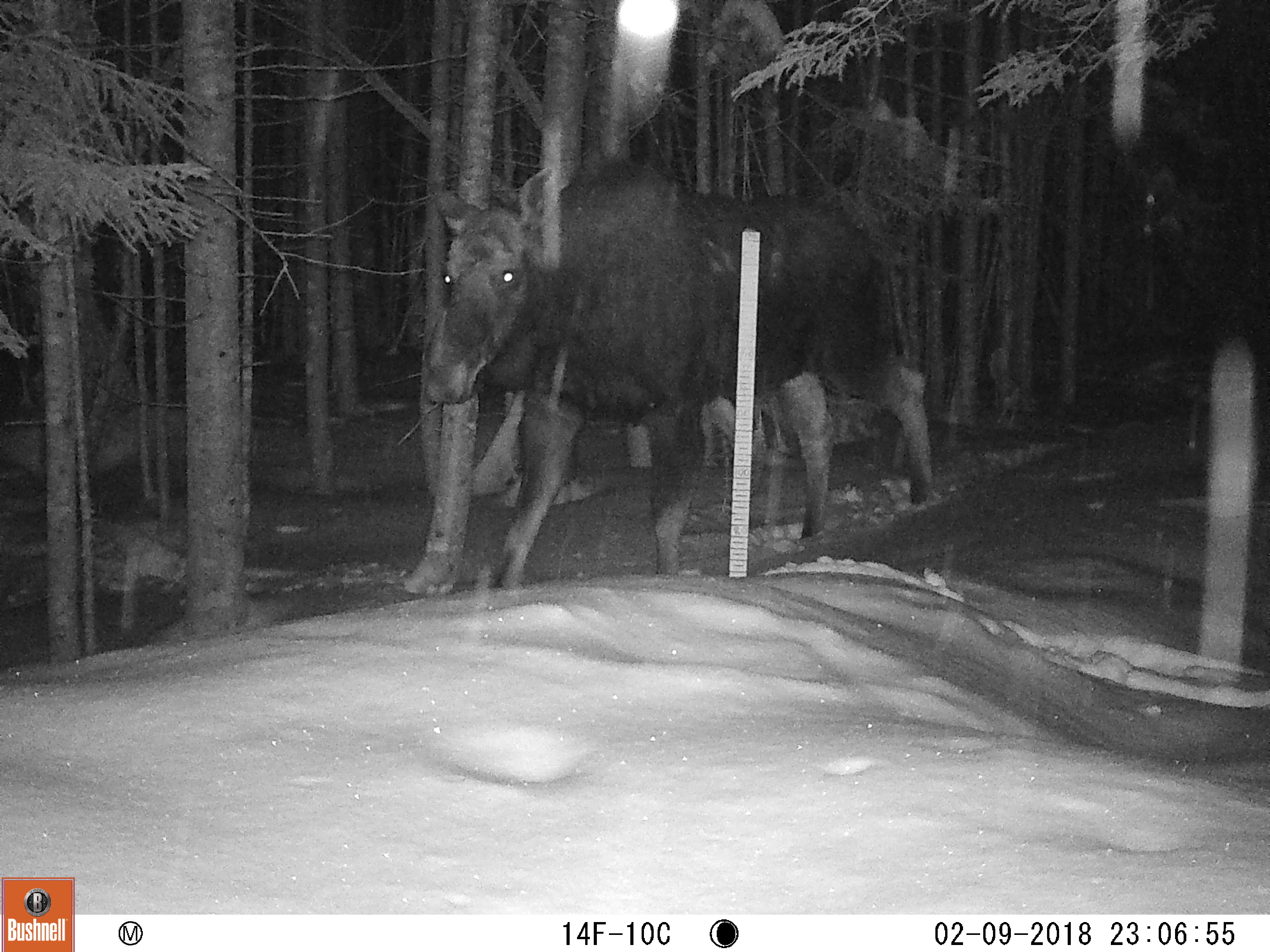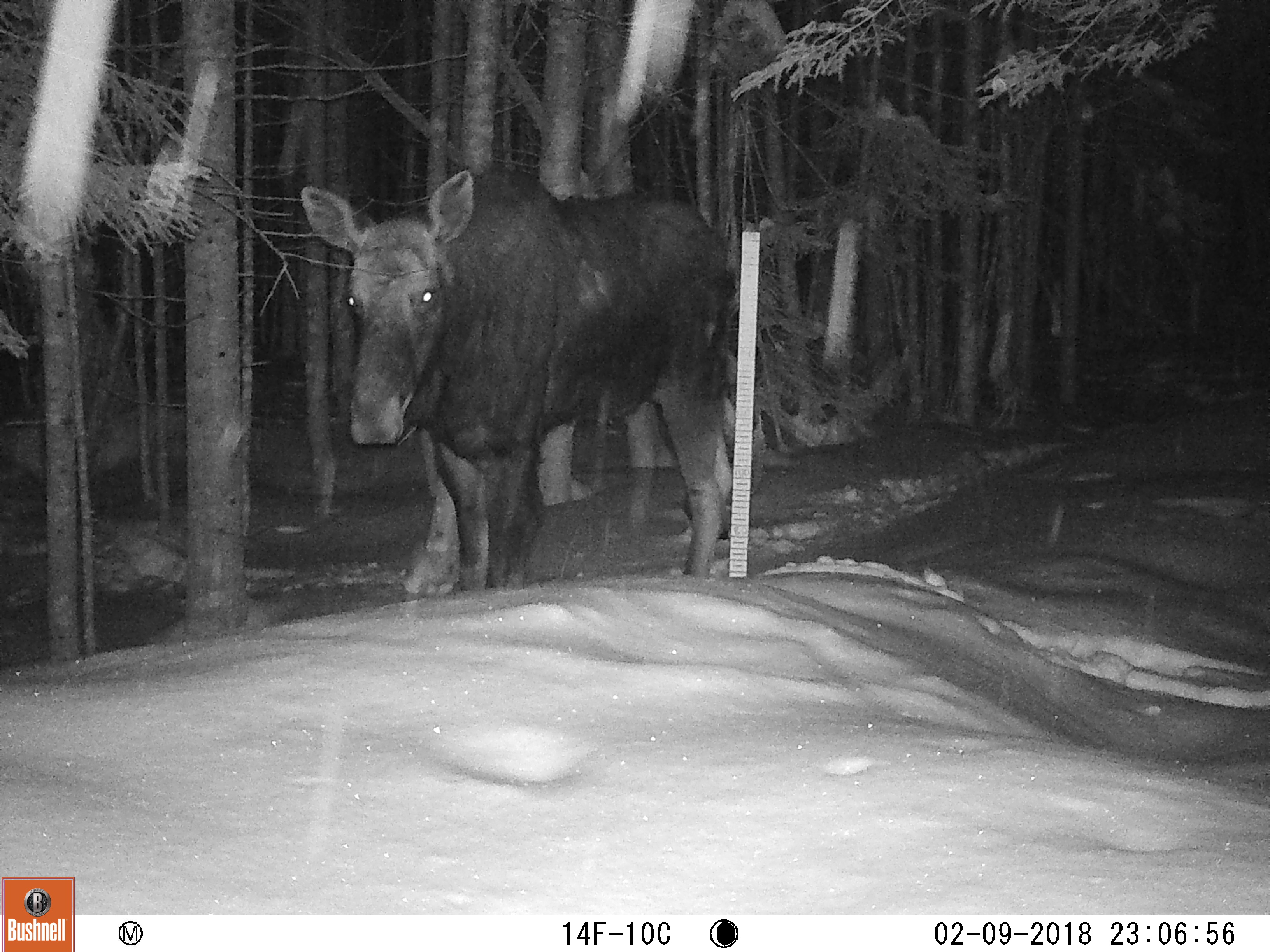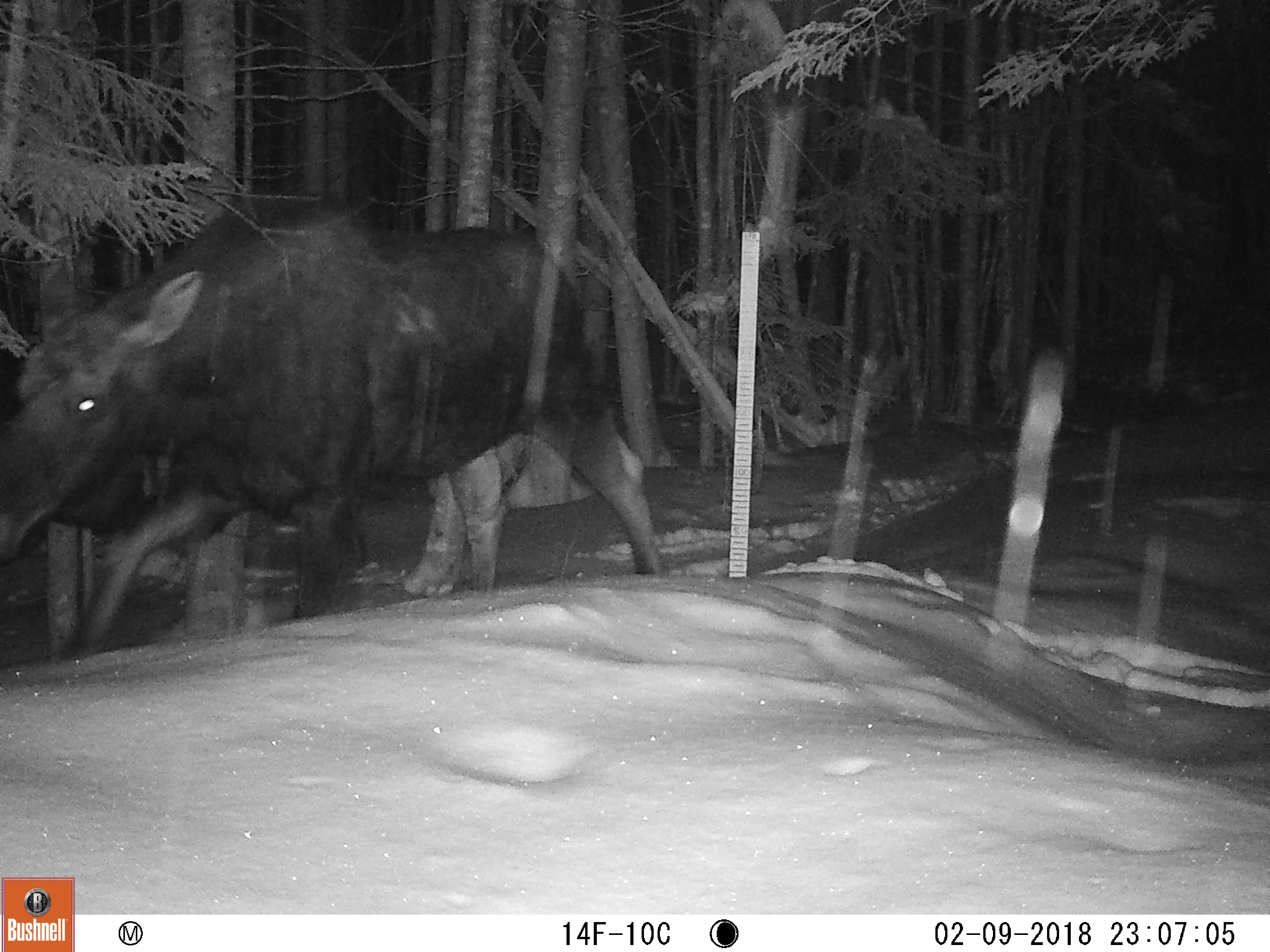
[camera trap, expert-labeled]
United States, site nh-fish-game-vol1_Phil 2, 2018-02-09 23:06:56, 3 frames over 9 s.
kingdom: Animalia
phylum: Chordata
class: Mammalia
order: Artiodactyla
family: Cervidae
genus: Alces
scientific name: Alces alces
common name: moose